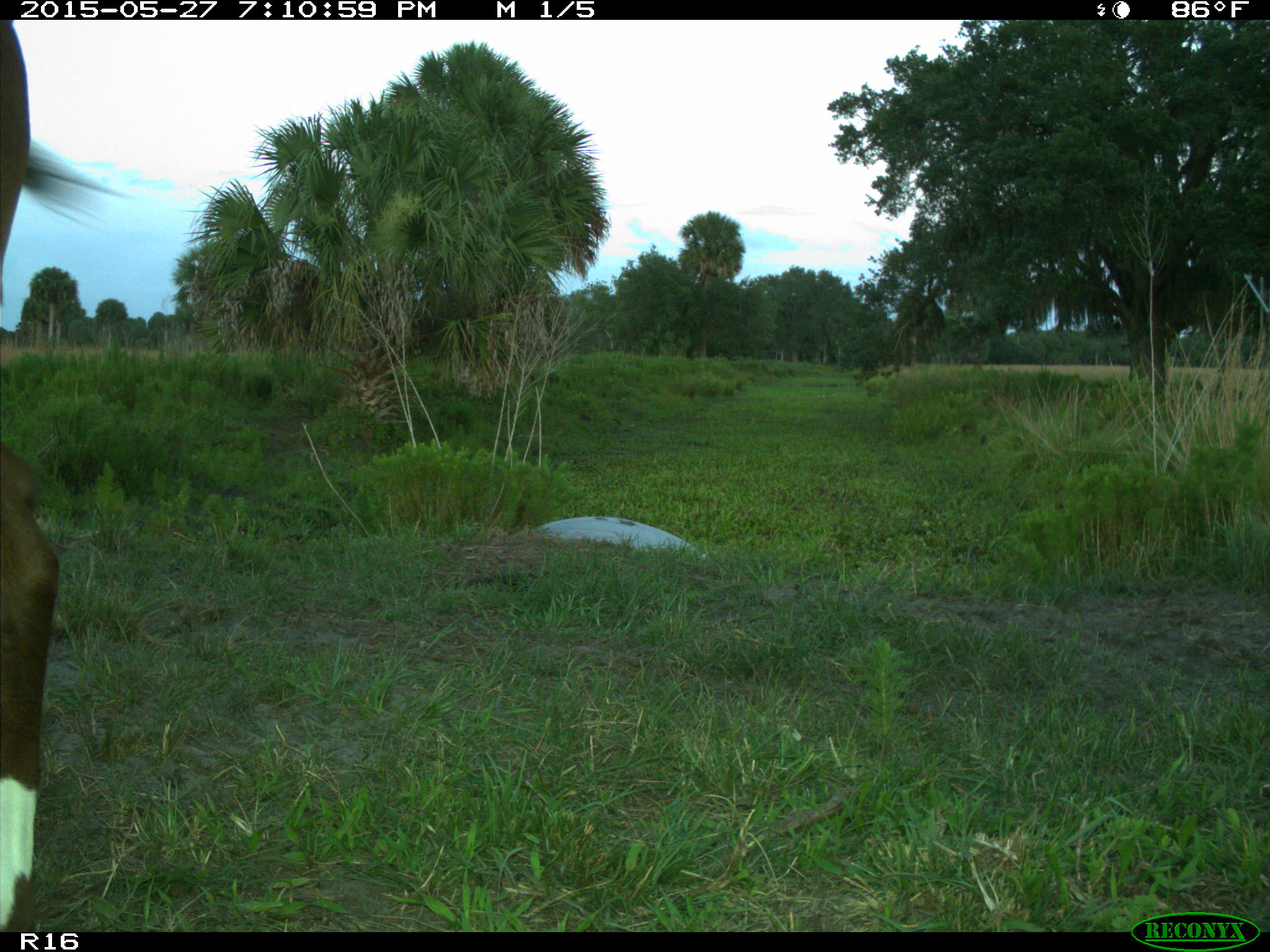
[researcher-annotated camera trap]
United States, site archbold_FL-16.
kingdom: Animalia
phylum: Chordata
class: Mammalia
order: Artiodactyla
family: Bovidae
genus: Bos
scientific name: Bos taurus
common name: domestic cow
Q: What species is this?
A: Bos taurus (domestic cow).